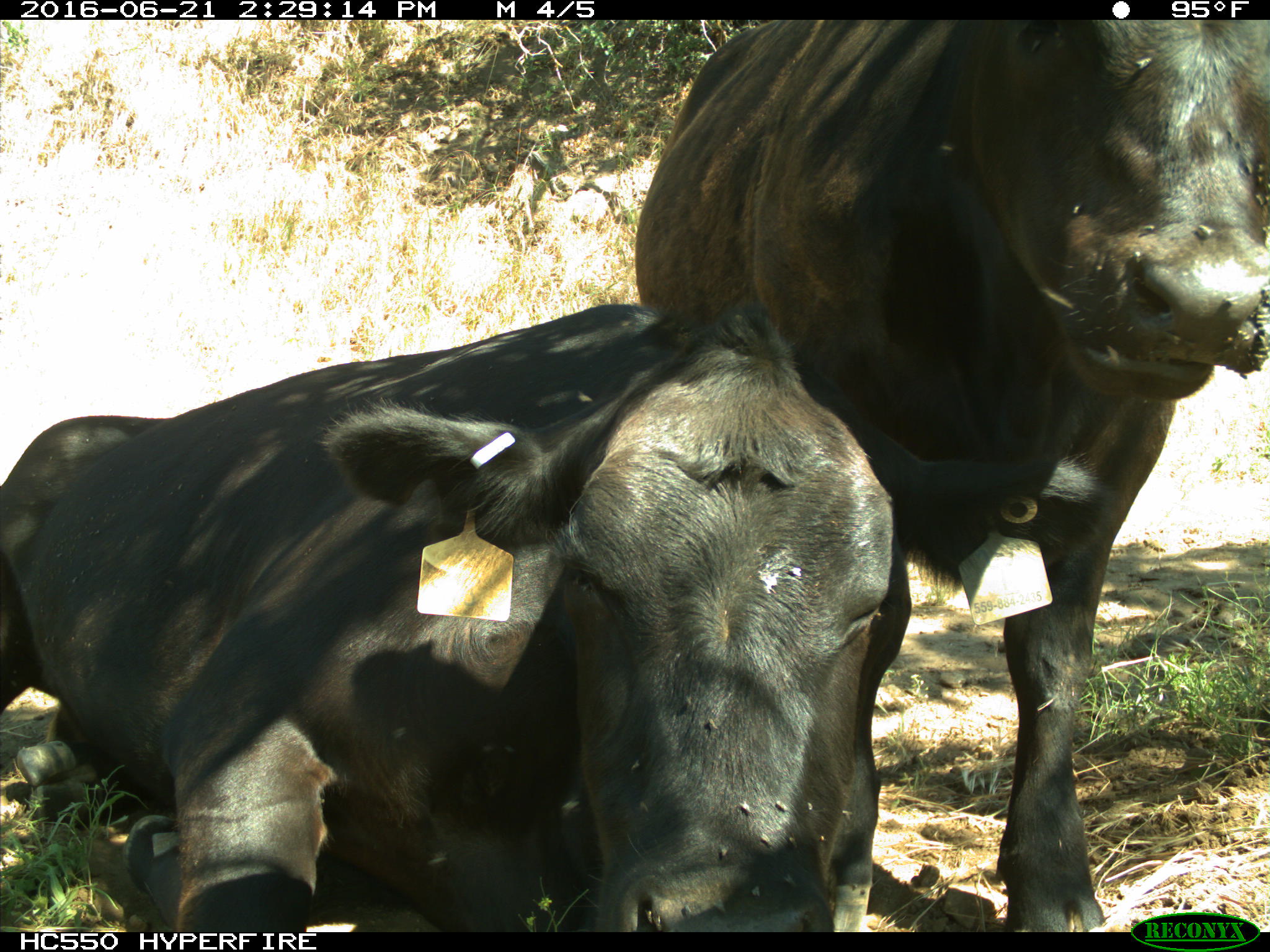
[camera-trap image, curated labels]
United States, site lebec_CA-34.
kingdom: Animalia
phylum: Chordata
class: Mammalia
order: Artiodactyla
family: Bovidae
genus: Bos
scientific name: Bos taurus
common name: domestic cow